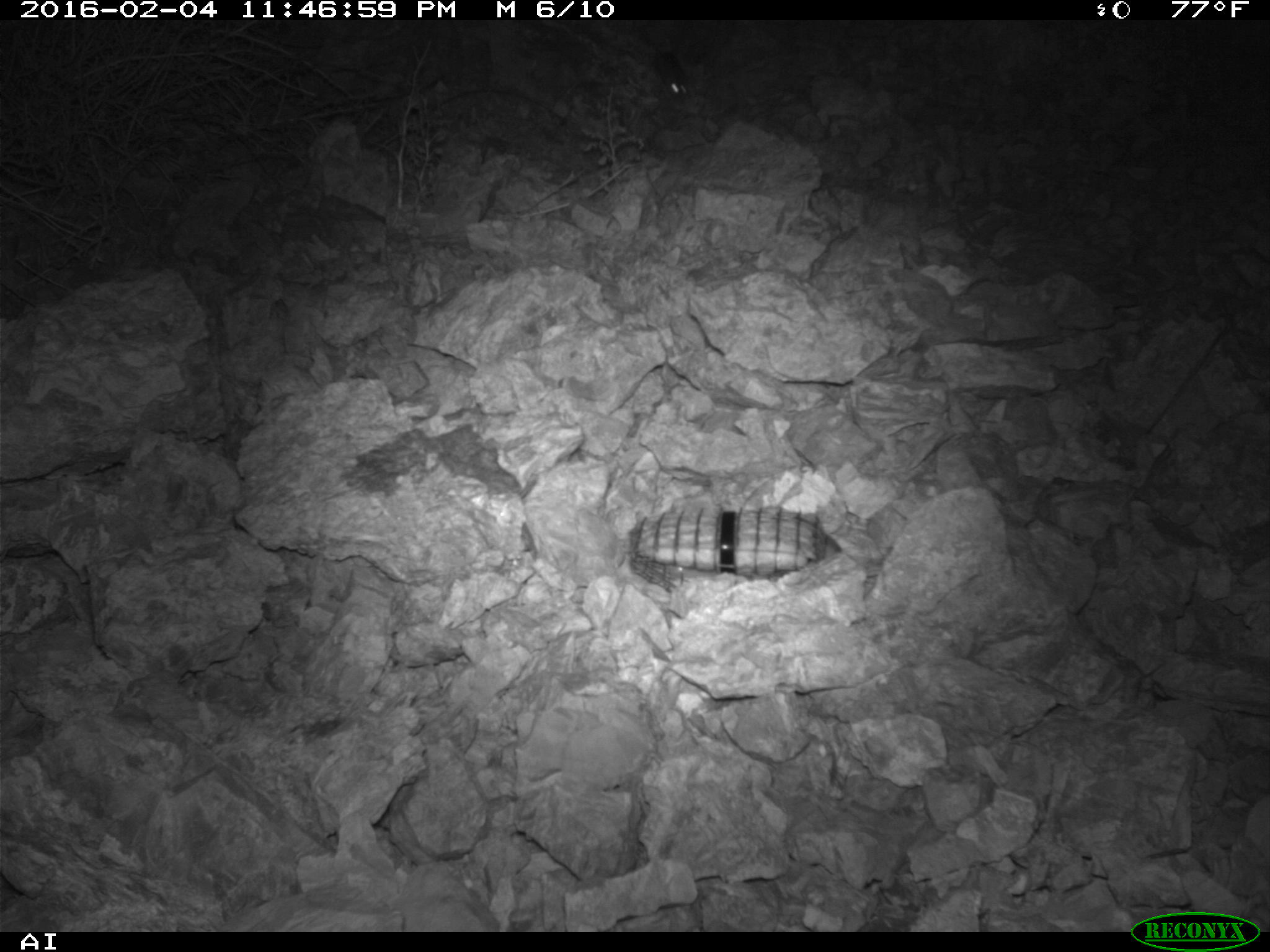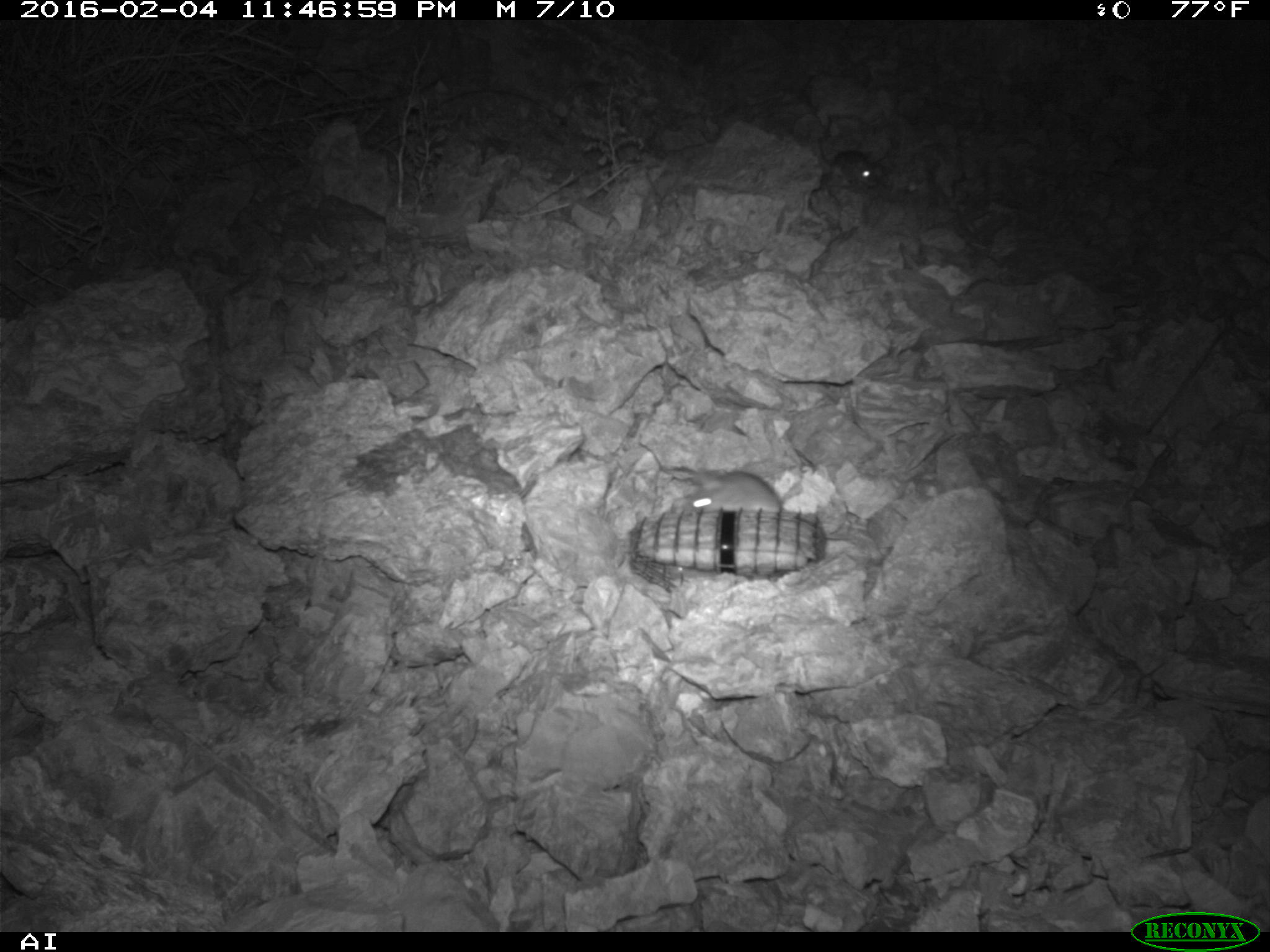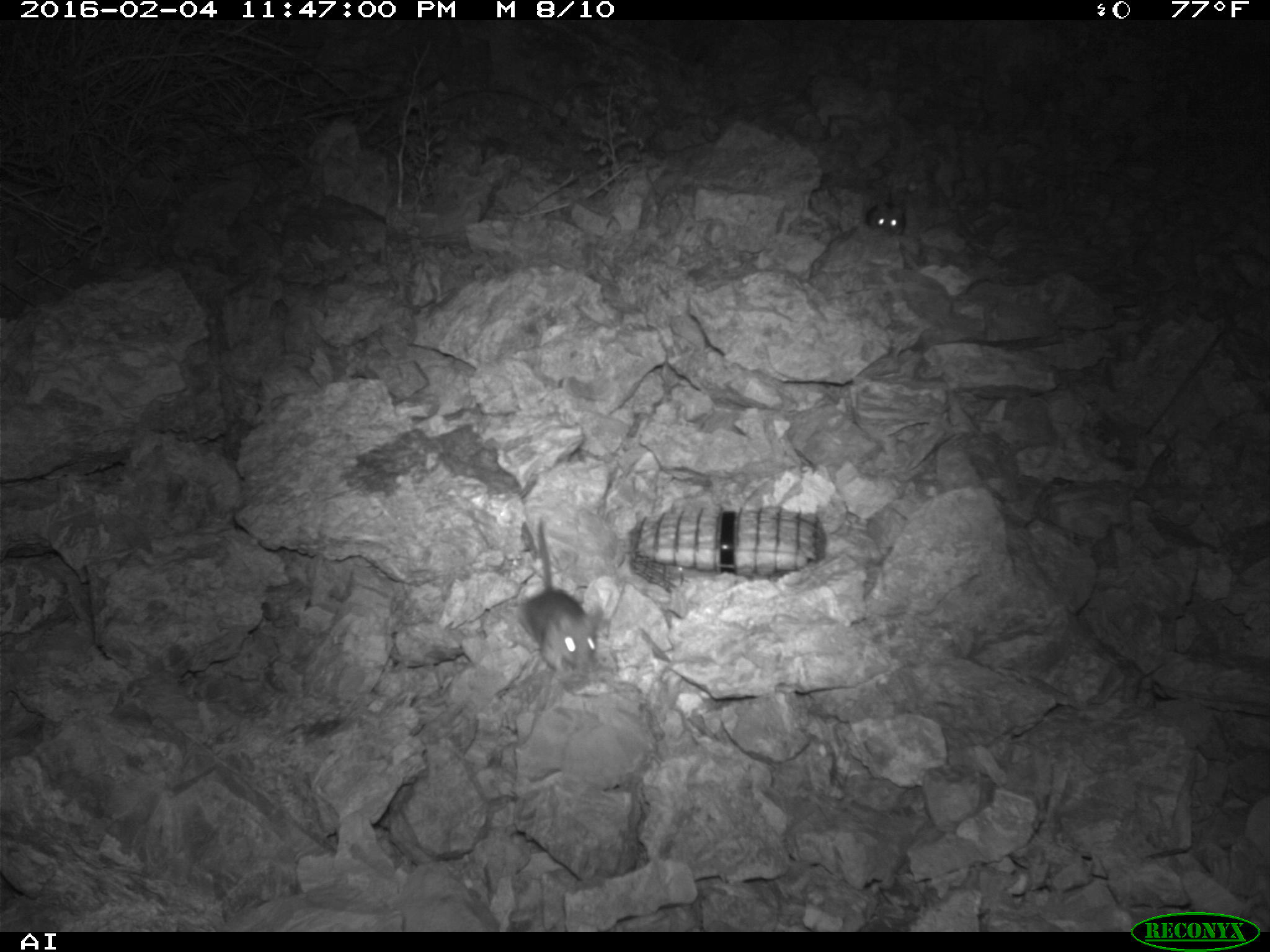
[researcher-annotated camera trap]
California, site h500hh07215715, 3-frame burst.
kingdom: Animalia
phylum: Chordata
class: Mammalia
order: Rodentia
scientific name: Rodentia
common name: rodent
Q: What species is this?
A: Rodent (Rodentia).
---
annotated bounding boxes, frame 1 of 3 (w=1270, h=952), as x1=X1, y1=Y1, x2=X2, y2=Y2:
rodent: x1=639, y1=32, x2=688, y2=100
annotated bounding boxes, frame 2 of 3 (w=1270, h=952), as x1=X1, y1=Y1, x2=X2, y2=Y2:
rodent: x1=688, y1=467, x2=850, y2=542; x1=809, y1=113, x2=882, y2=188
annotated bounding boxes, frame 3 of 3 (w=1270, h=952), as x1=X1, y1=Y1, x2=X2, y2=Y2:
rodent: x1=517, y1=518, x2=602, y2=674; x1=865, y1=177, x2=905, y2=236